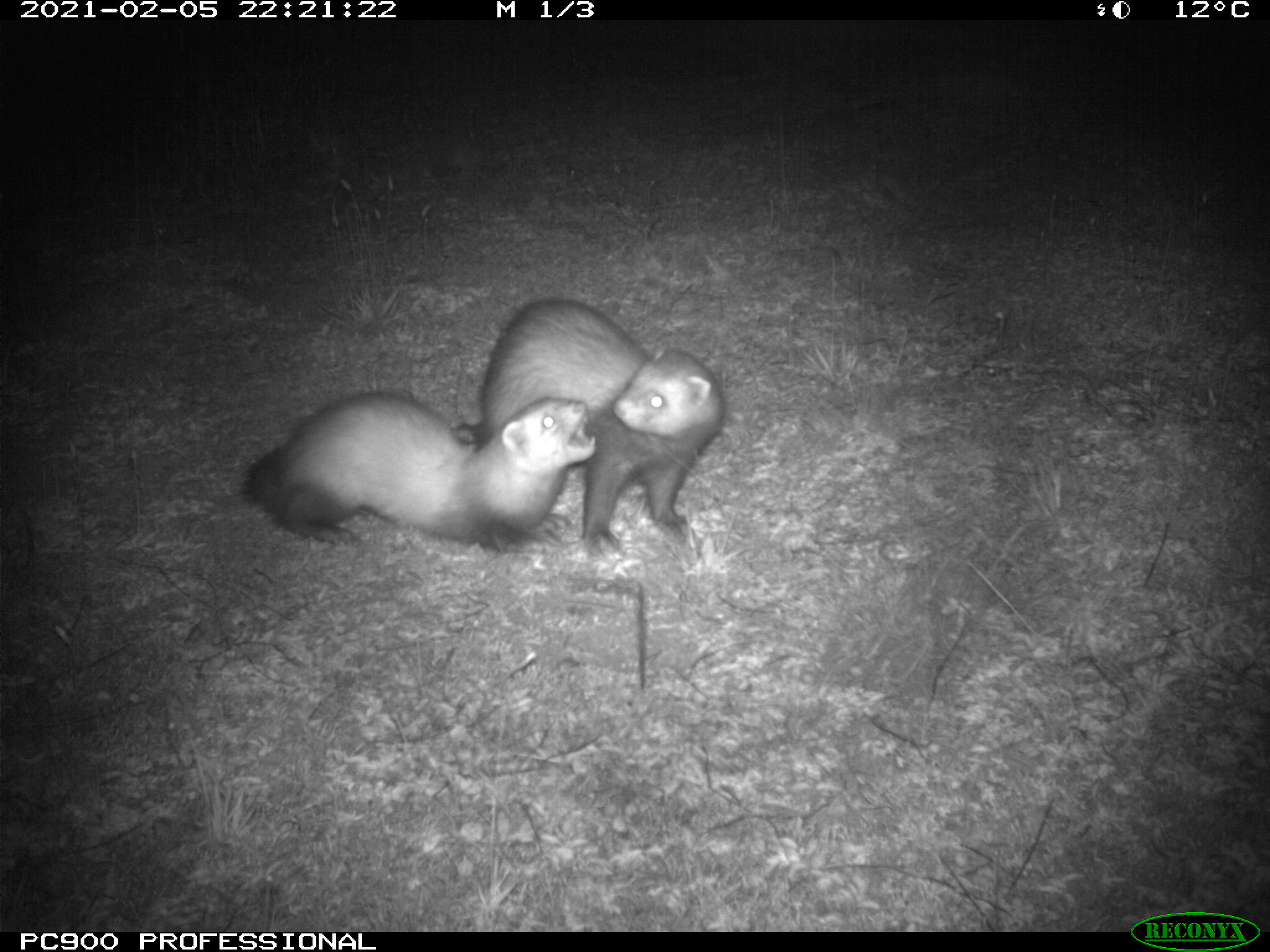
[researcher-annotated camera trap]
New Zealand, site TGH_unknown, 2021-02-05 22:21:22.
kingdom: Animalia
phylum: Chordata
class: Mammalia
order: Carnivora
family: Mustelidae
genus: Mustela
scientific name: Mustela furo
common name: ferret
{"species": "ferret (Mustela furo)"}